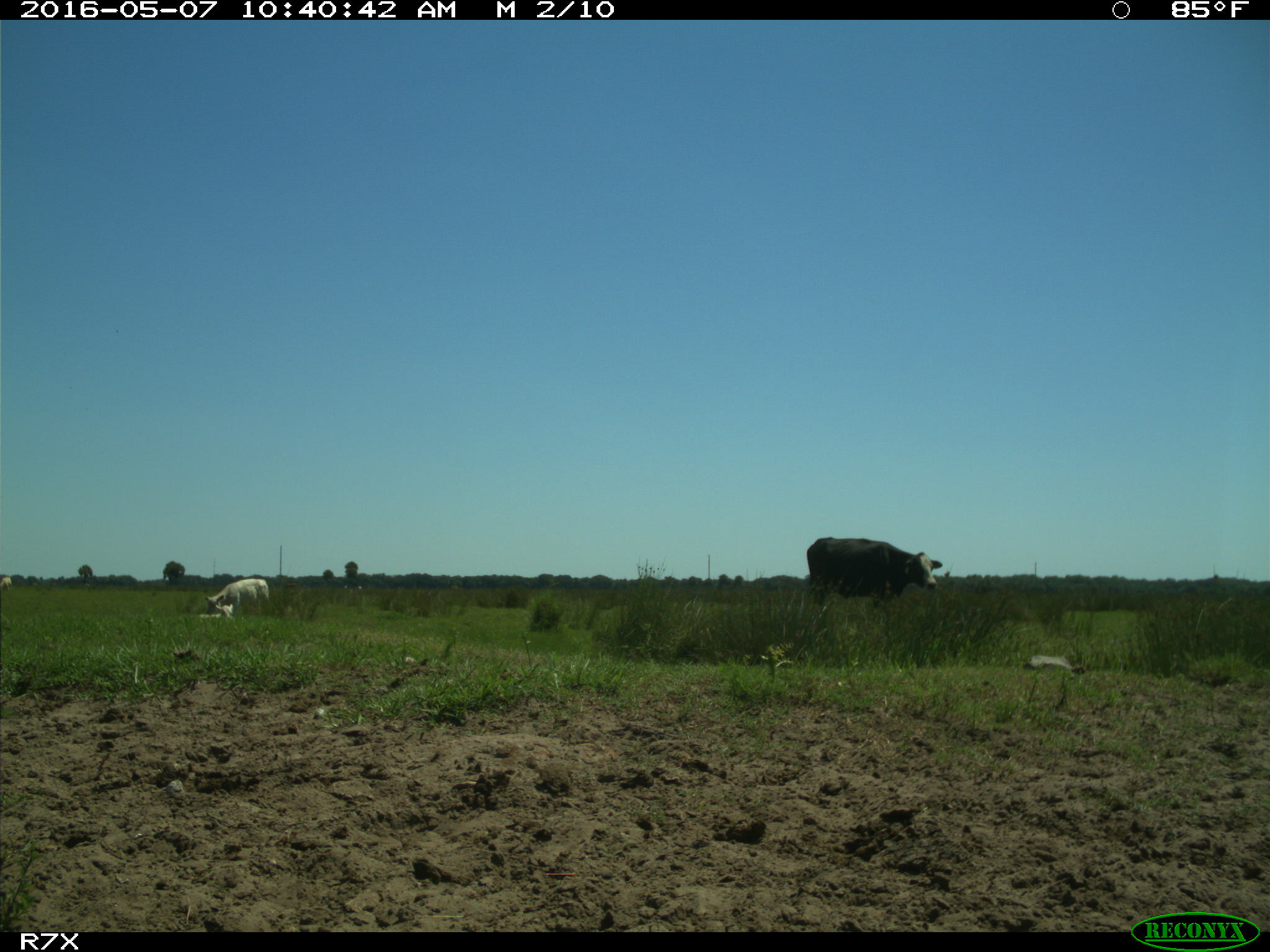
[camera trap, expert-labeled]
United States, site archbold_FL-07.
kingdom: Animalia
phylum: Chordata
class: Mammalia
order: Artiodactyla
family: Bovidae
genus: Bos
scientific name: Bos taurus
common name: domestic cow